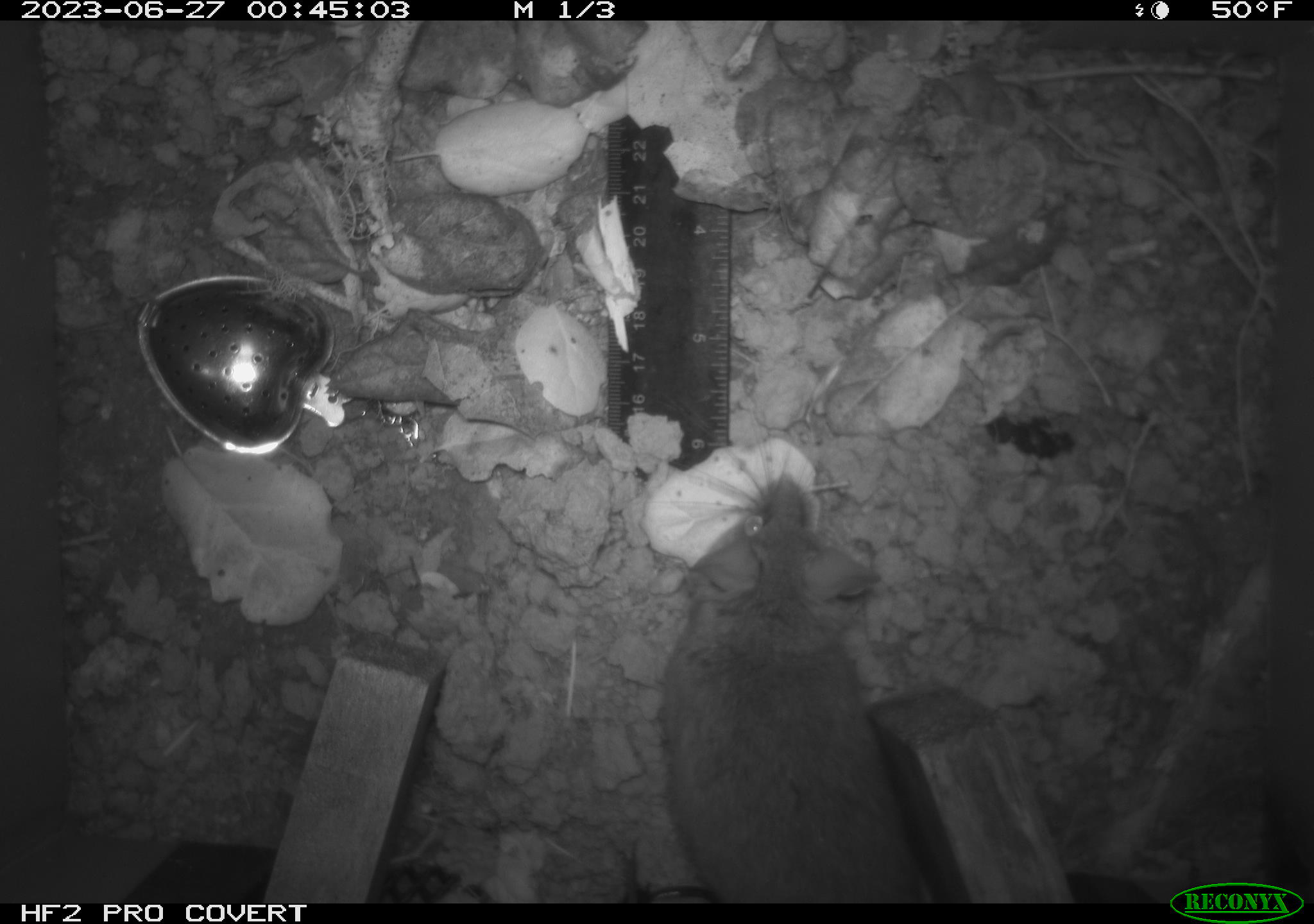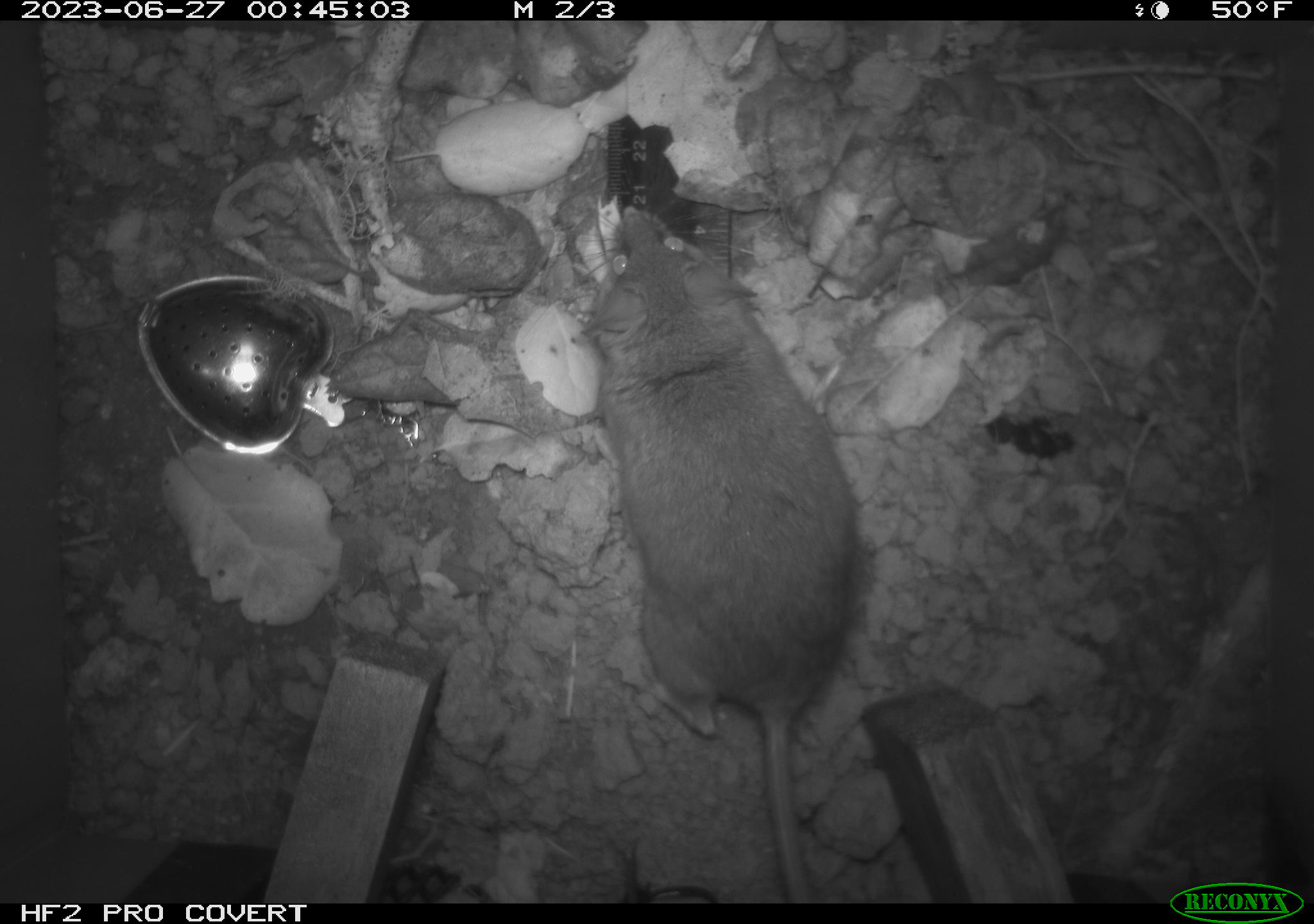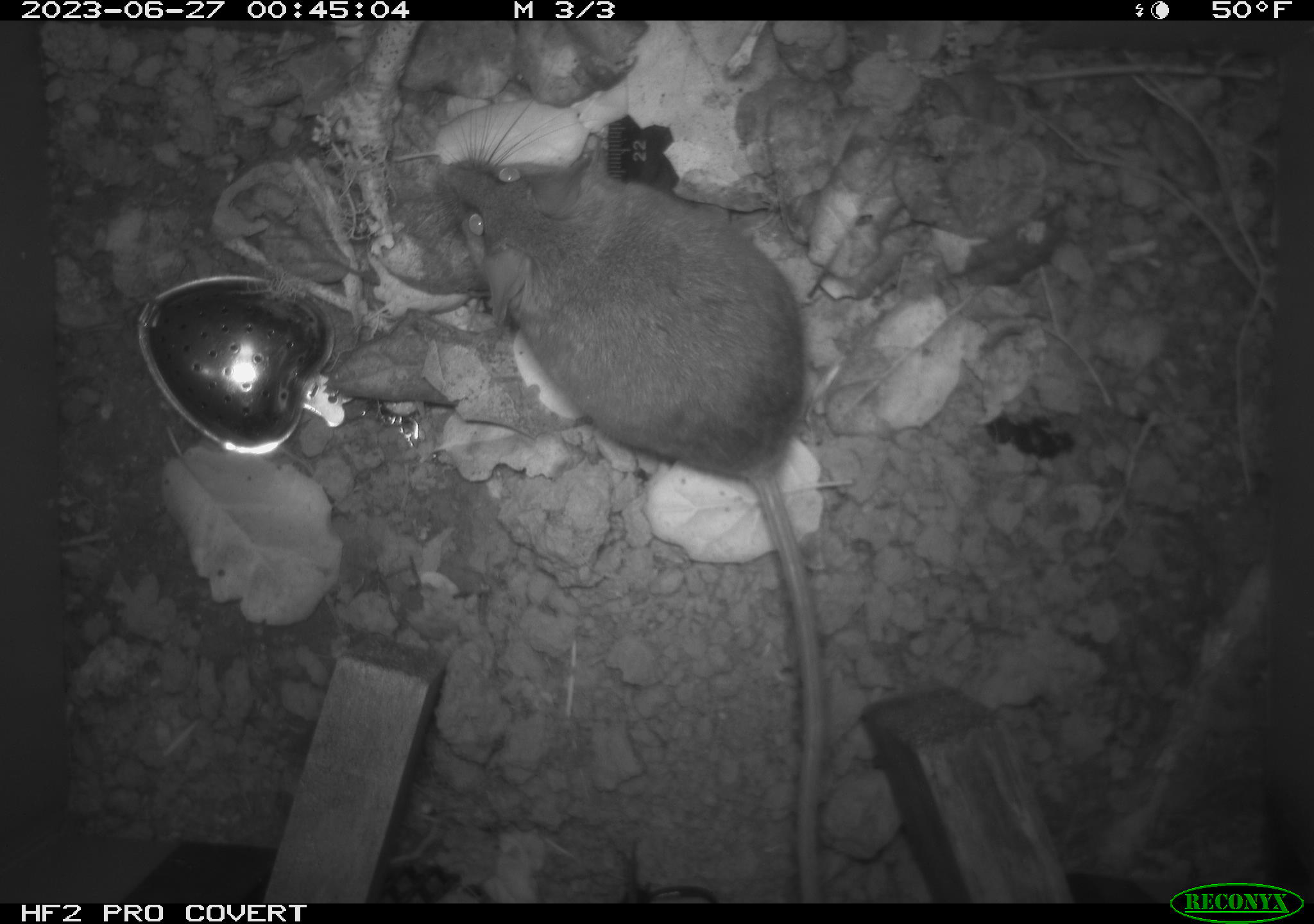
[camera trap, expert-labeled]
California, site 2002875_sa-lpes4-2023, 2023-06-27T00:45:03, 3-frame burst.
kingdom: Animalia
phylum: Chordata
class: Mammalia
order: Rodentia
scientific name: Rodentia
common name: mouse species